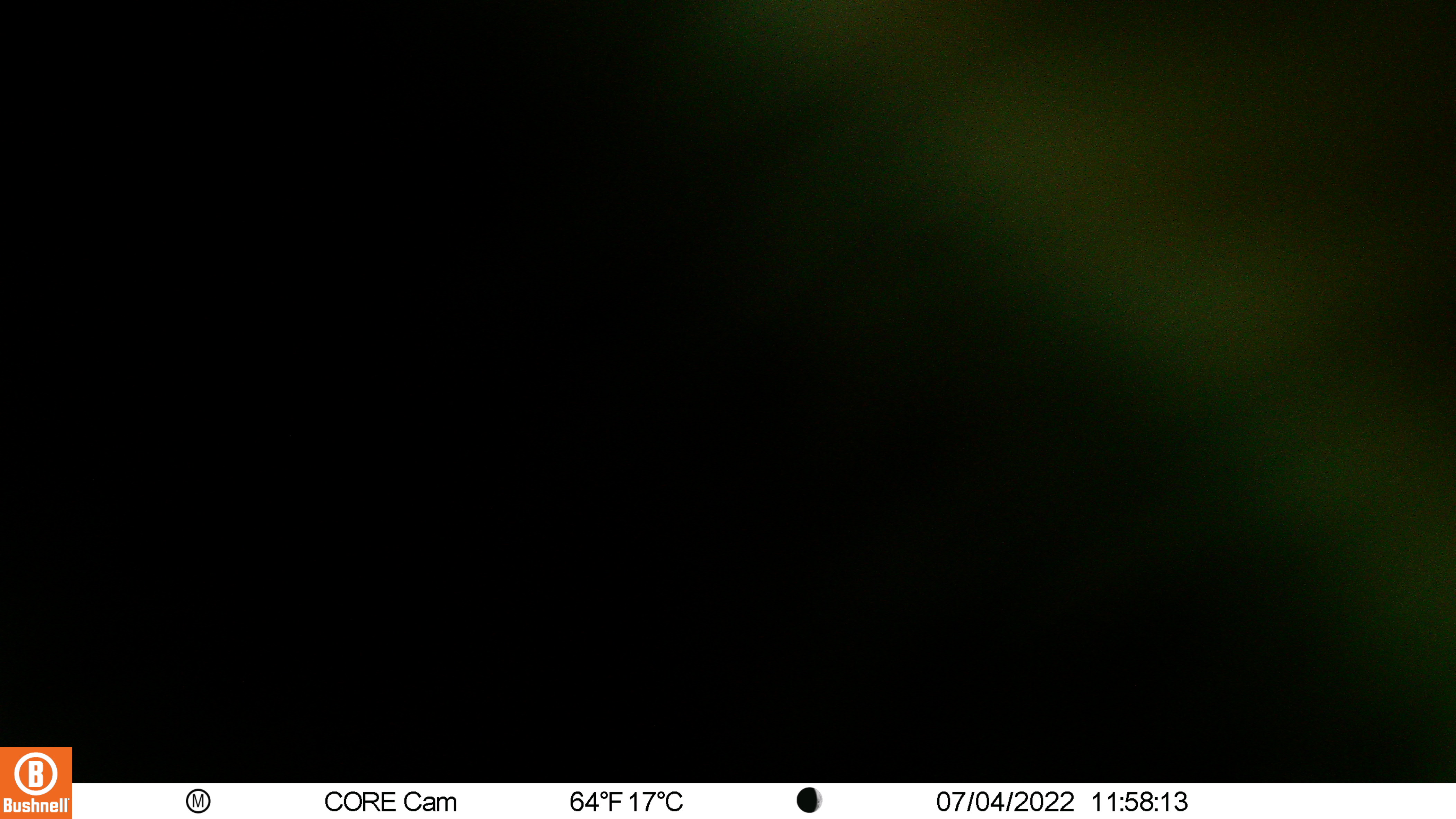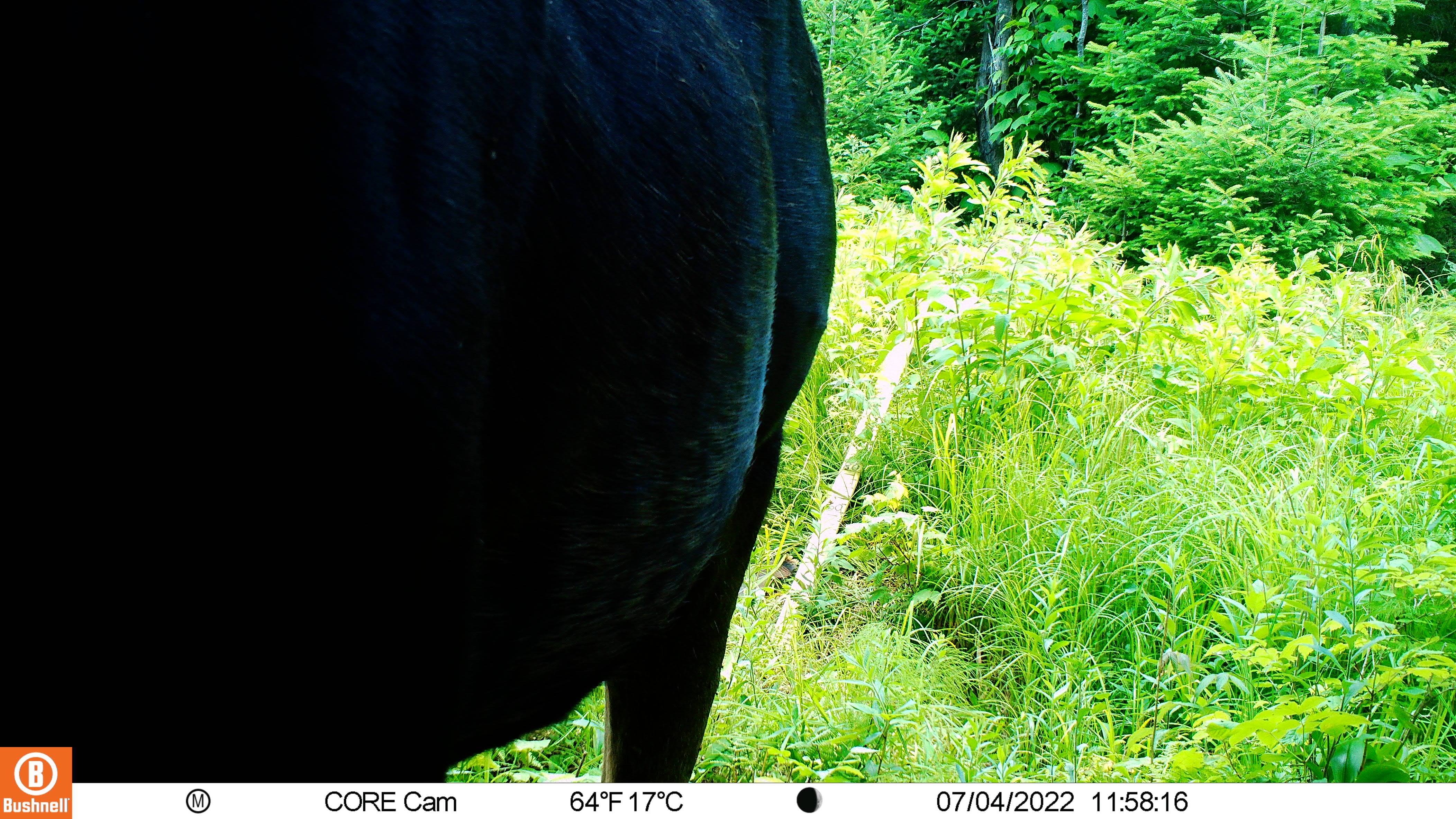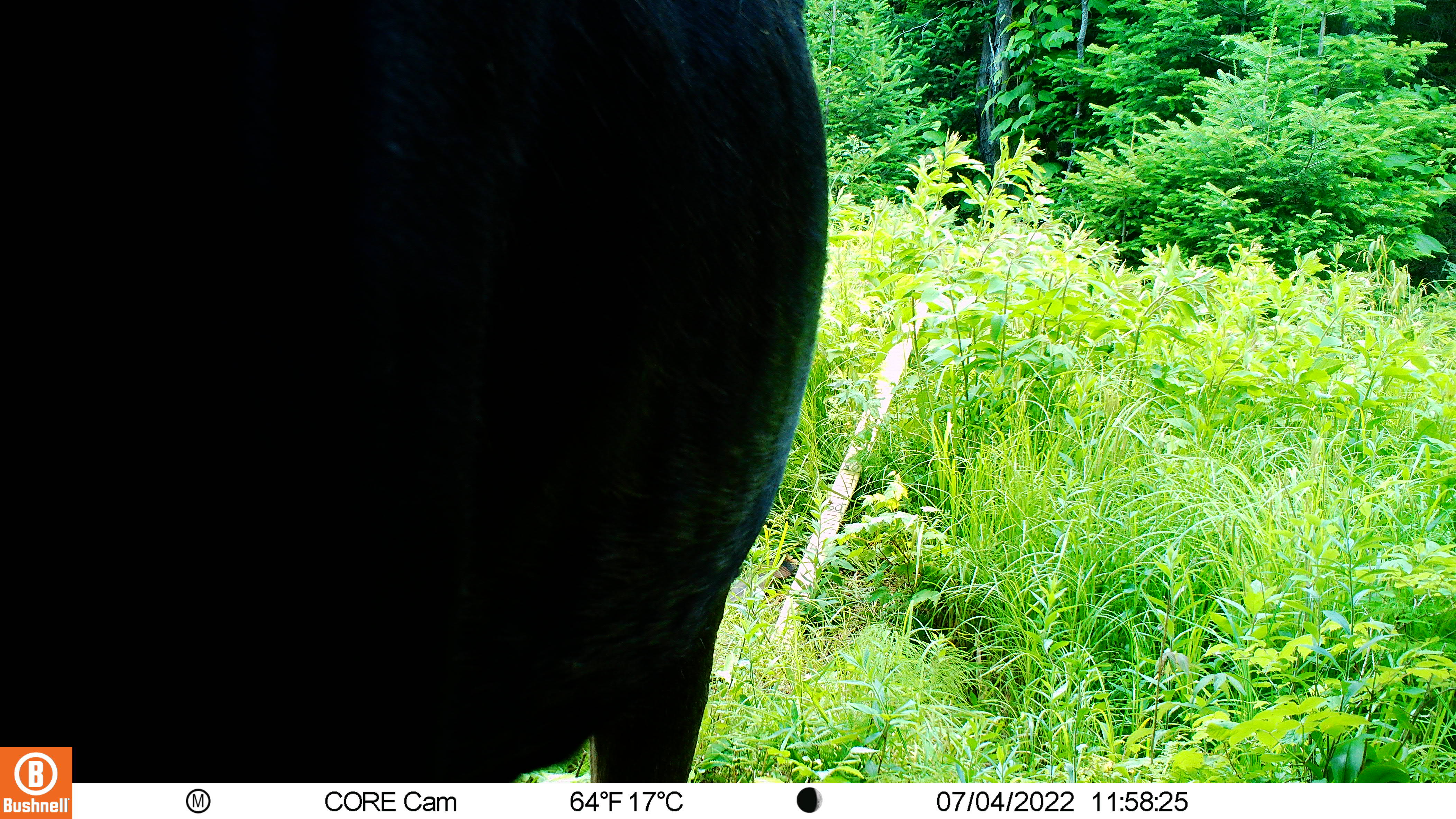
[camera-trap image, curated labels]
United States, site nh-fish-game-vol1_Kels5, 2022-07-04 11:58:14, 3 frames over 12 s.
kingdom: Animalia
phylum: Chordata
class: Mammalia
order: Artiodactyla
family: Cervidae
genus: Alces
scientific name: Alces alces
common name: moose